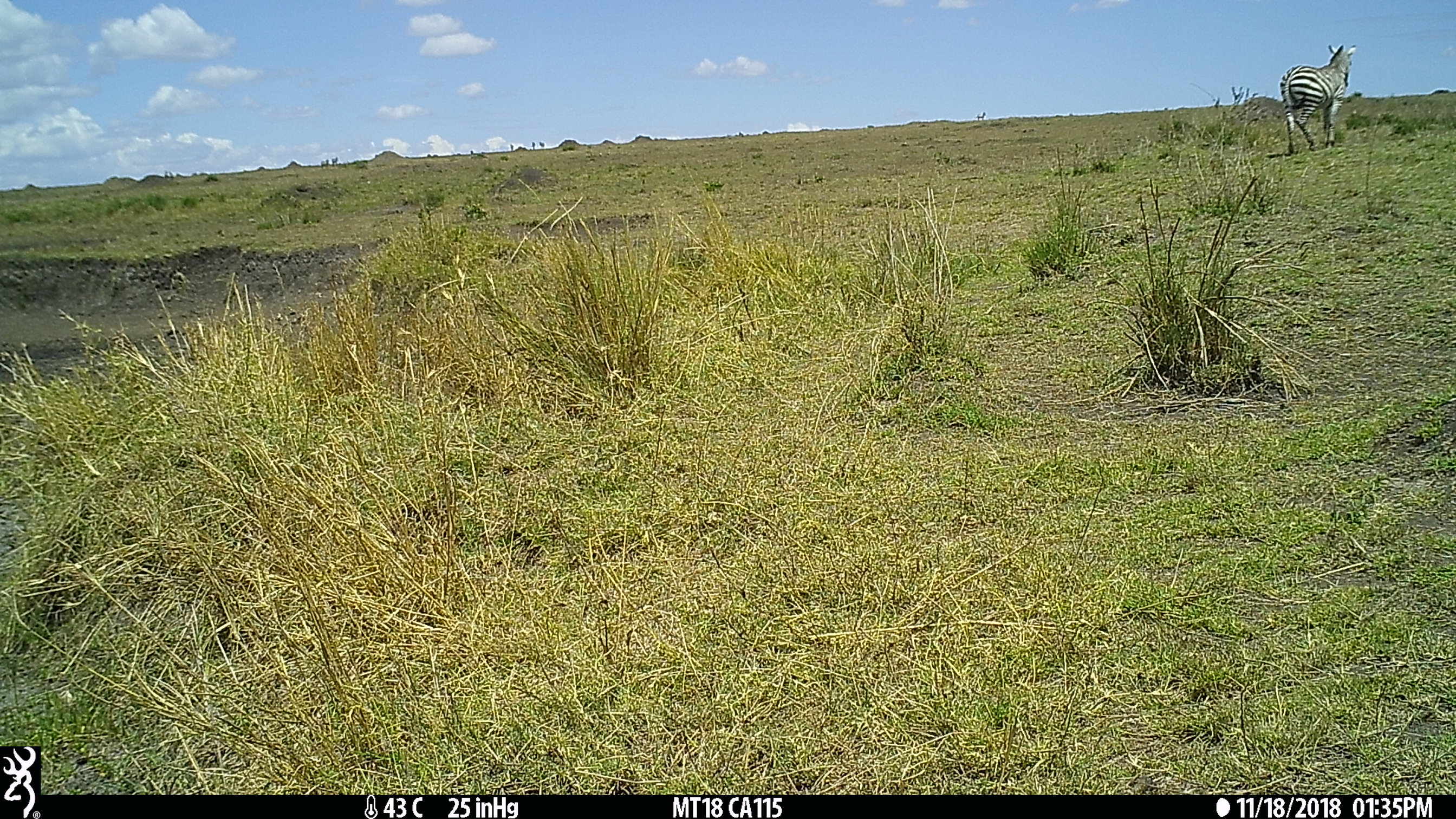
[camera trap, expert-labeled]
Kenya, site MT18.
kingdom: Animalia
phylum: Chordata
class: Mammalia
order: Perissodactyla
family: Equidae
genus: Equus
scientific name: Equus quagga burchellii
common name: burchell's zebra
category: zebra